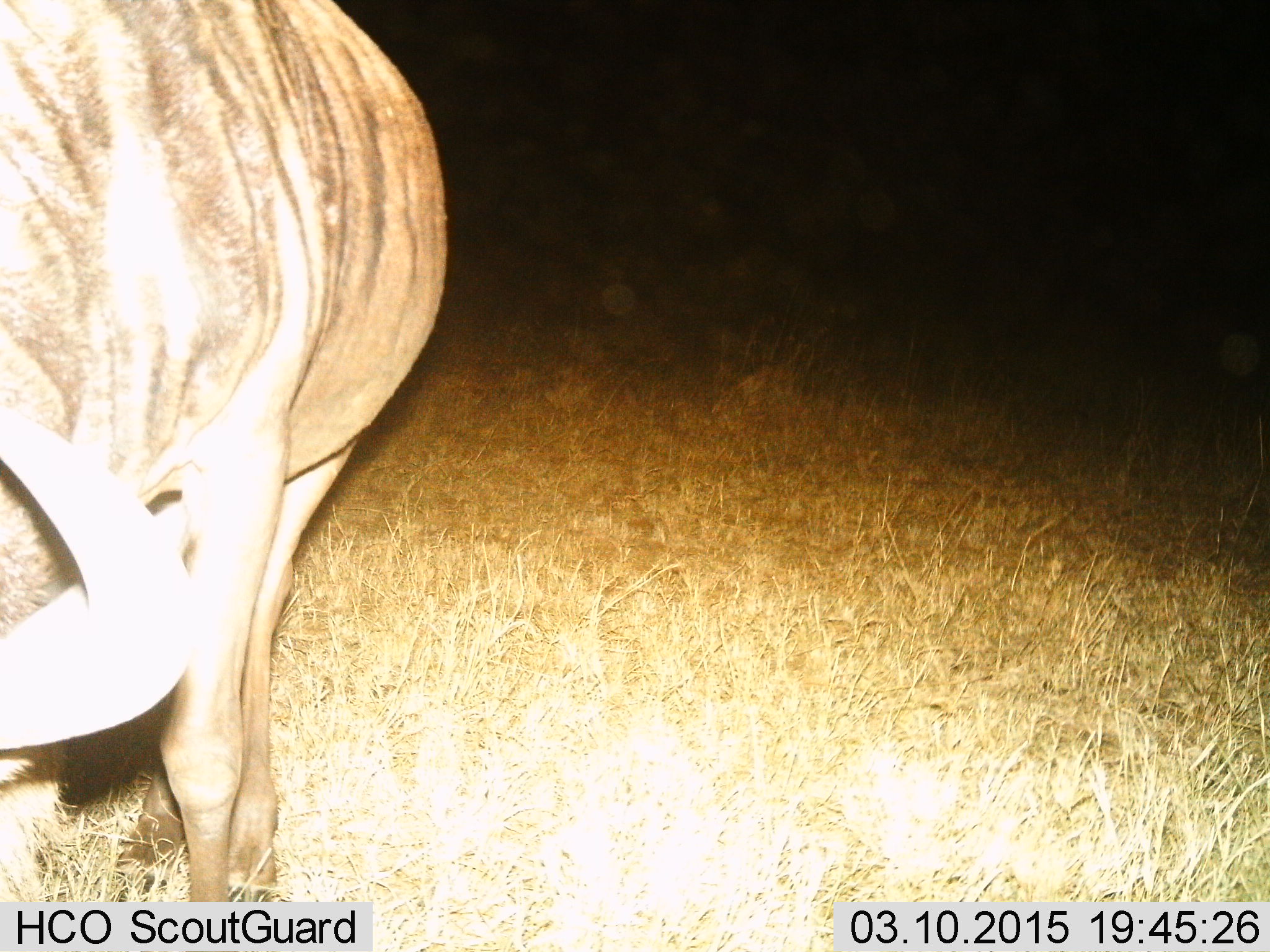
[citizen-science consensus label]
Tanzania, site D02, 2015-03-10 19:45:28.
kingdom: Animalia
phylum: Chordata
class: Mammalia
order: Artiodactyla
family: Bovidae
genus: Connochaetes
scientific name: Connochaetes taurinus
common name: blue wildebeest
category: wildebeest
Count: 1.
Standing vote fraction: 60%.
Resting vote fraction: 0%.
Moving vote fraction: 0%.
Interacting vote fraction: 0%.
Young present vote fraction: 0%.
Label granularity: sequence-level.